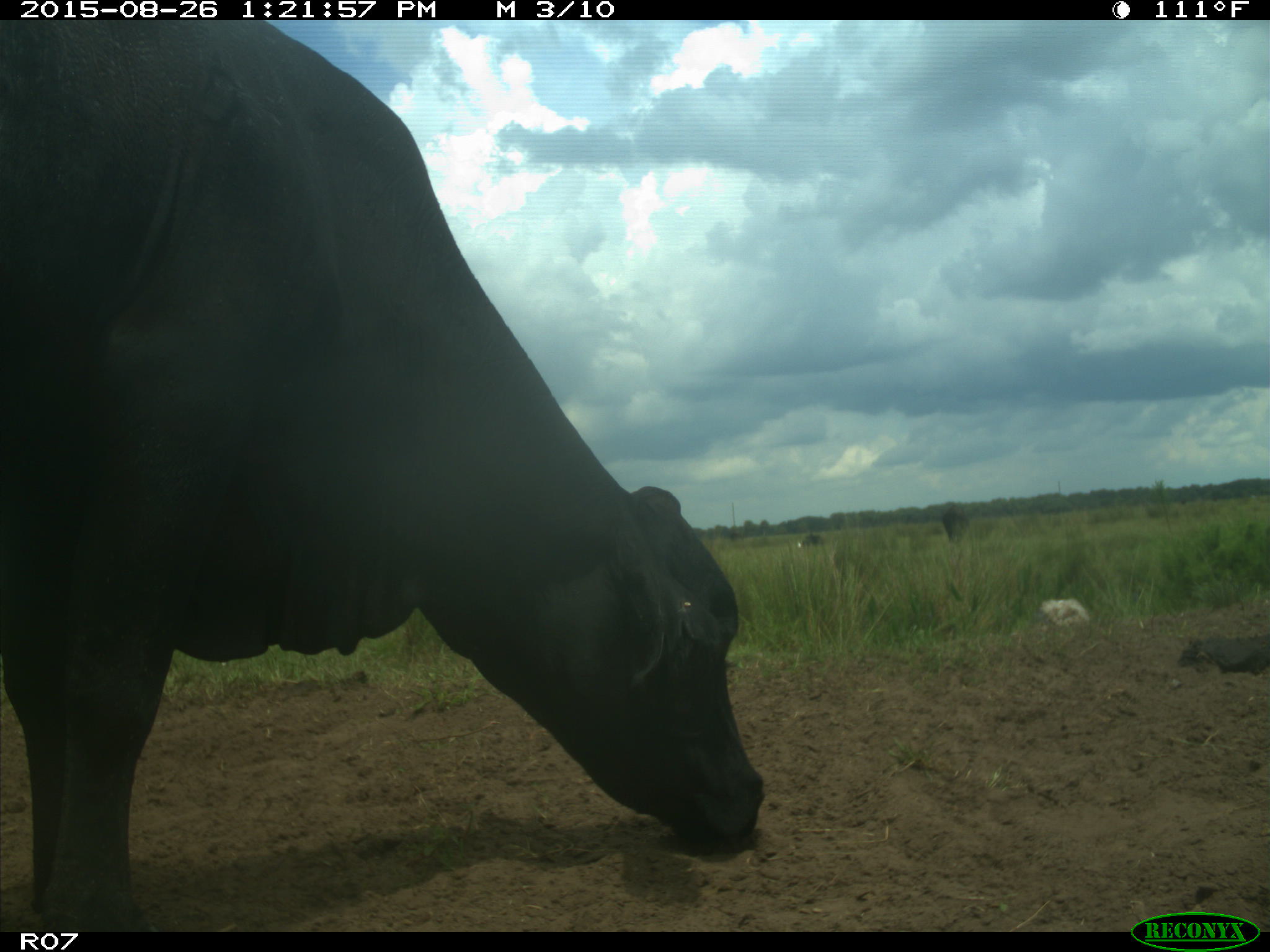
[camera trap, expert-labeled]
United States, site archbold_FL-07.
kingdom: Animalia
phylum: Chordata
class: Mammalia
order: Artiodactyla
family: Bovidae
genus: Bos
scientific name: Bos taurus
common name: domestic cow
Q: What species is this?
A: Bos taurus (domestic cow).